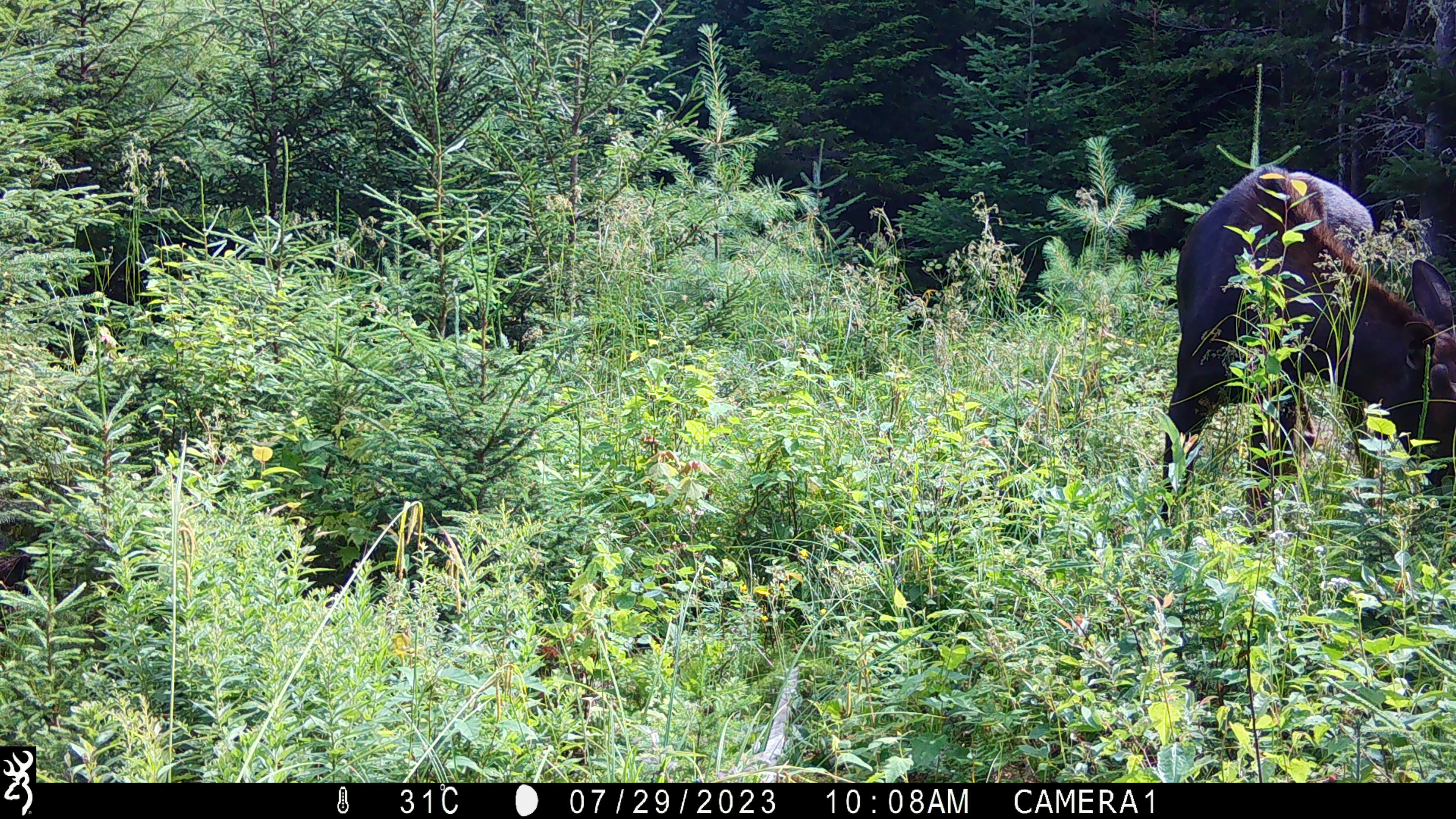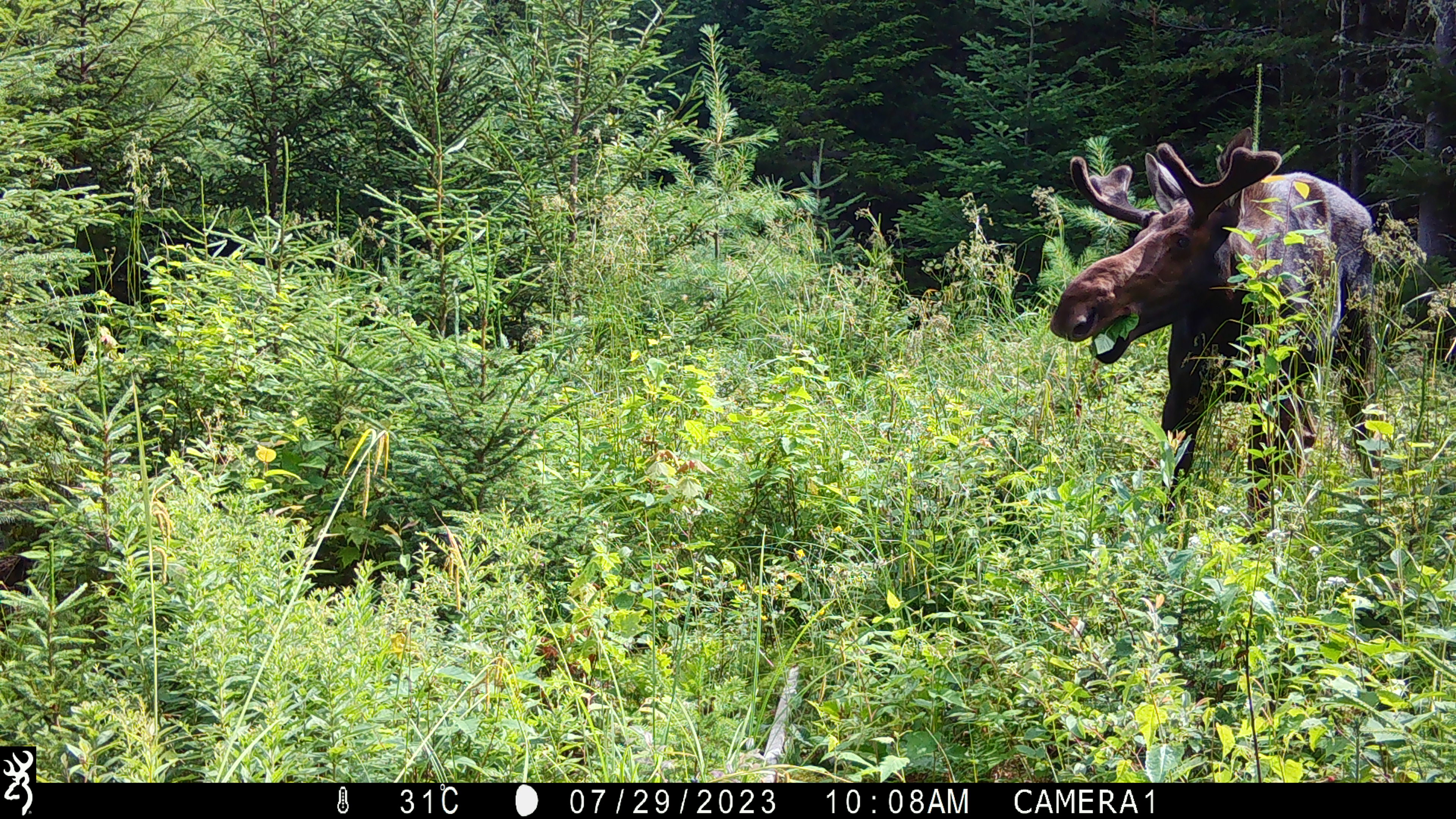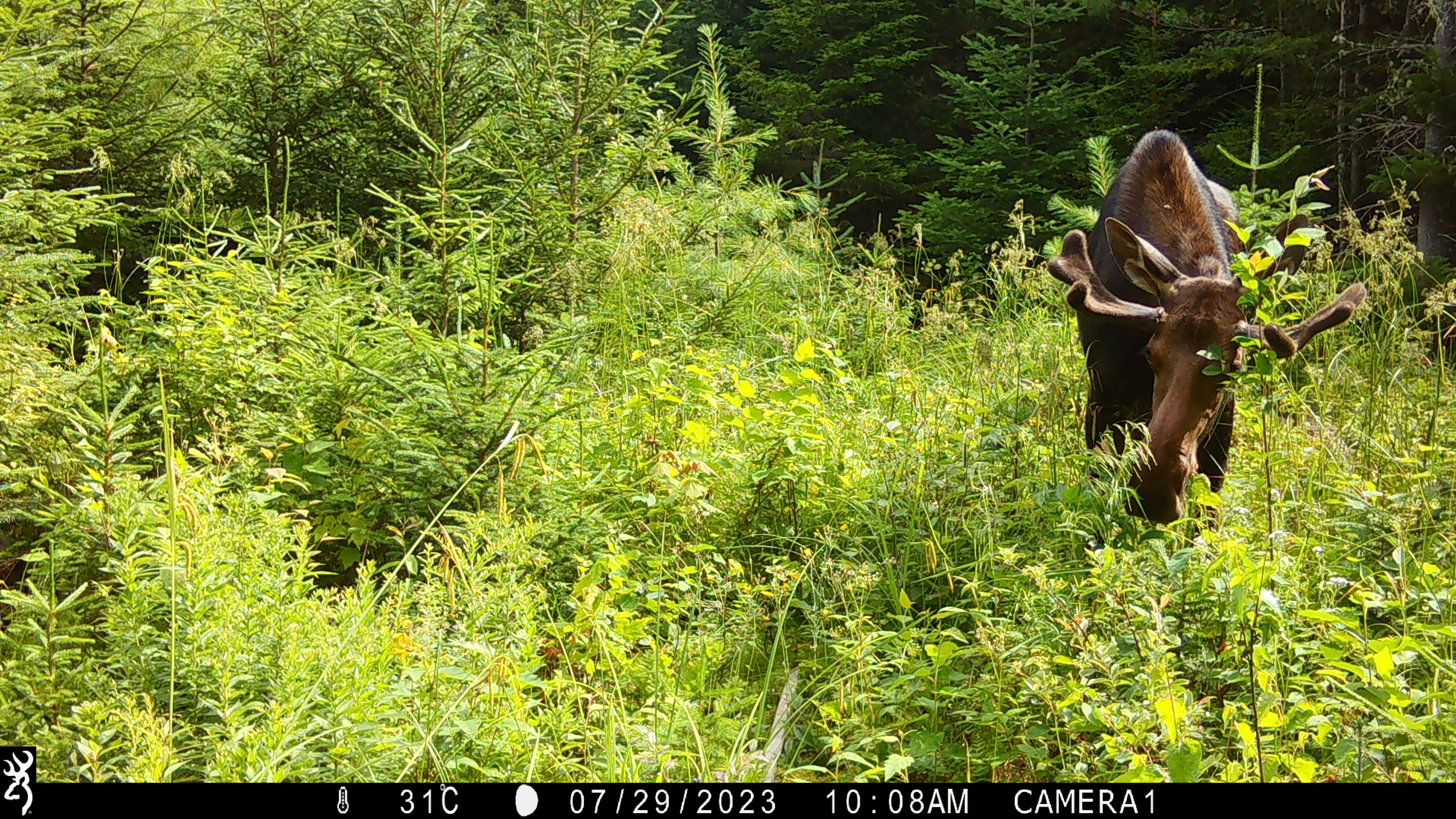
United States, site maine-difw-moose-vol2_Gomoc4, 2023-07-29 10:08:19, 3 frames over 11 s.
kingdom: Animalia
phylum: Chordata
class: Mammalia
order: Artiodactyla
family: Cervidae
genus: Alces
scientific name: Alces alces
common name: moose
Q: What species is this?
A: Moose (Alces alces).